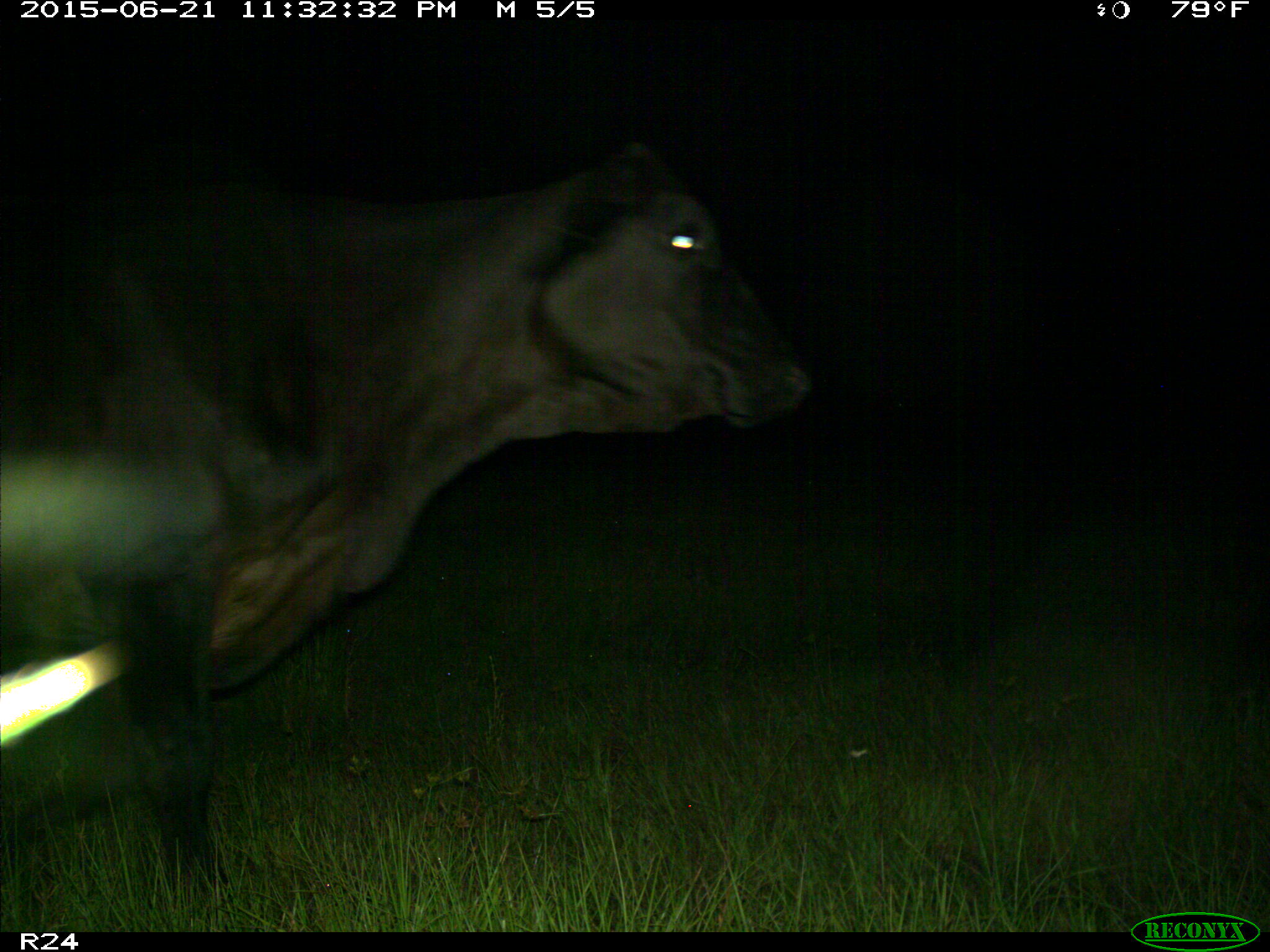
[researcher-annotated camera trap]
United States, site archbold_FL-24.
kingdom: Animalia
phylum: Chordata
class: Mammalia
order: Artiodactyla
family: Bovidae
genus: Bos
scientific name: Bos taurus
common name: domestic cow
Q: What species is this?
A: Bos taurus (domestic cow).